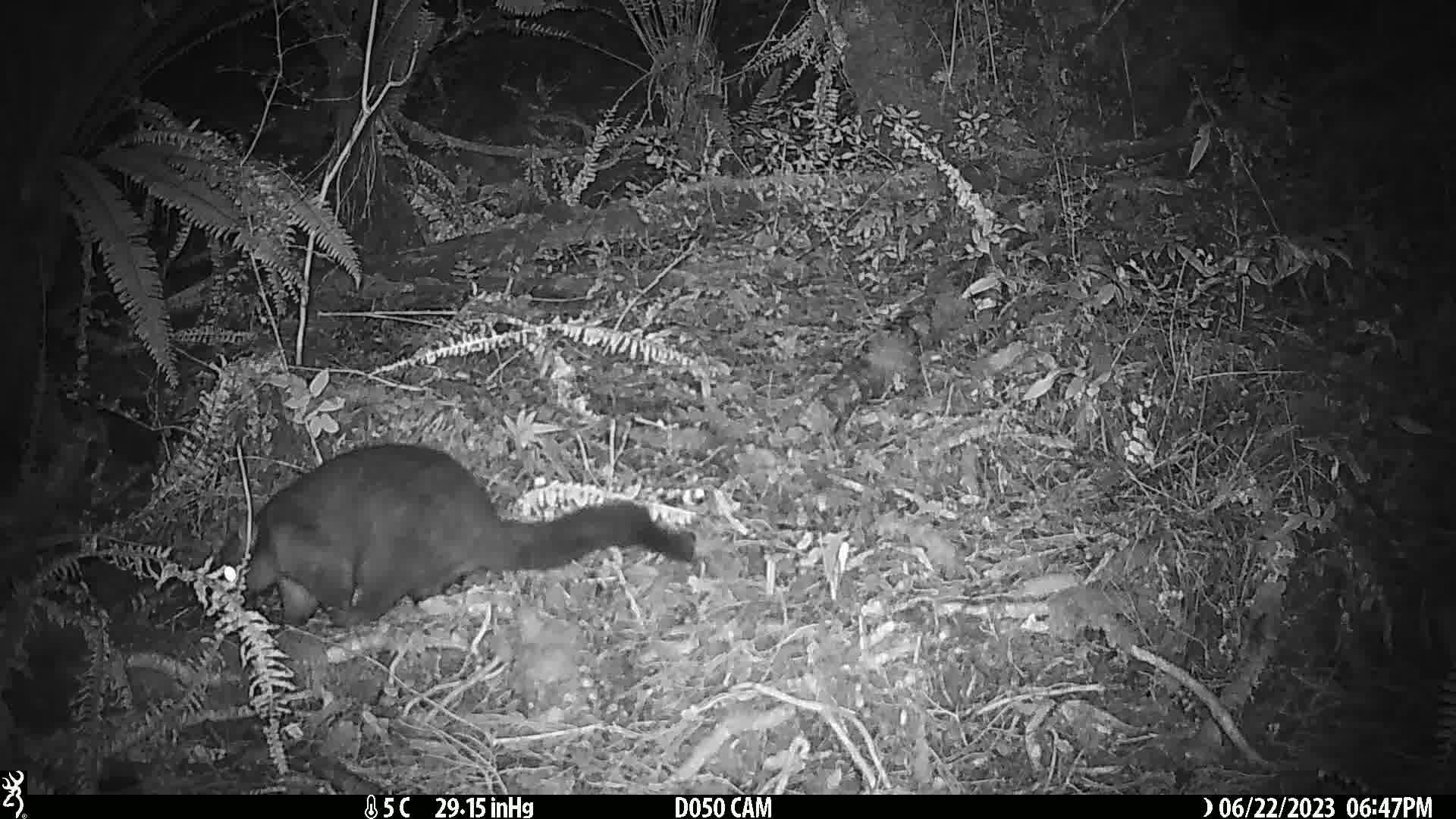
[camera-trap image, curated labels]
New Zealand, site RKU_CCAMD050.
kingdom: Animalia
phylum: Chordata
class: Mammalia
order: Diprotodontia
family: Phalangeridae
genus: Trichosurus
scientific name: Trichosurus vulpecula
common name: common brushtail possum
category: possum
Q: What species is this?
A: Possum (common brushtail possum) (Trichosurus vulpecula).